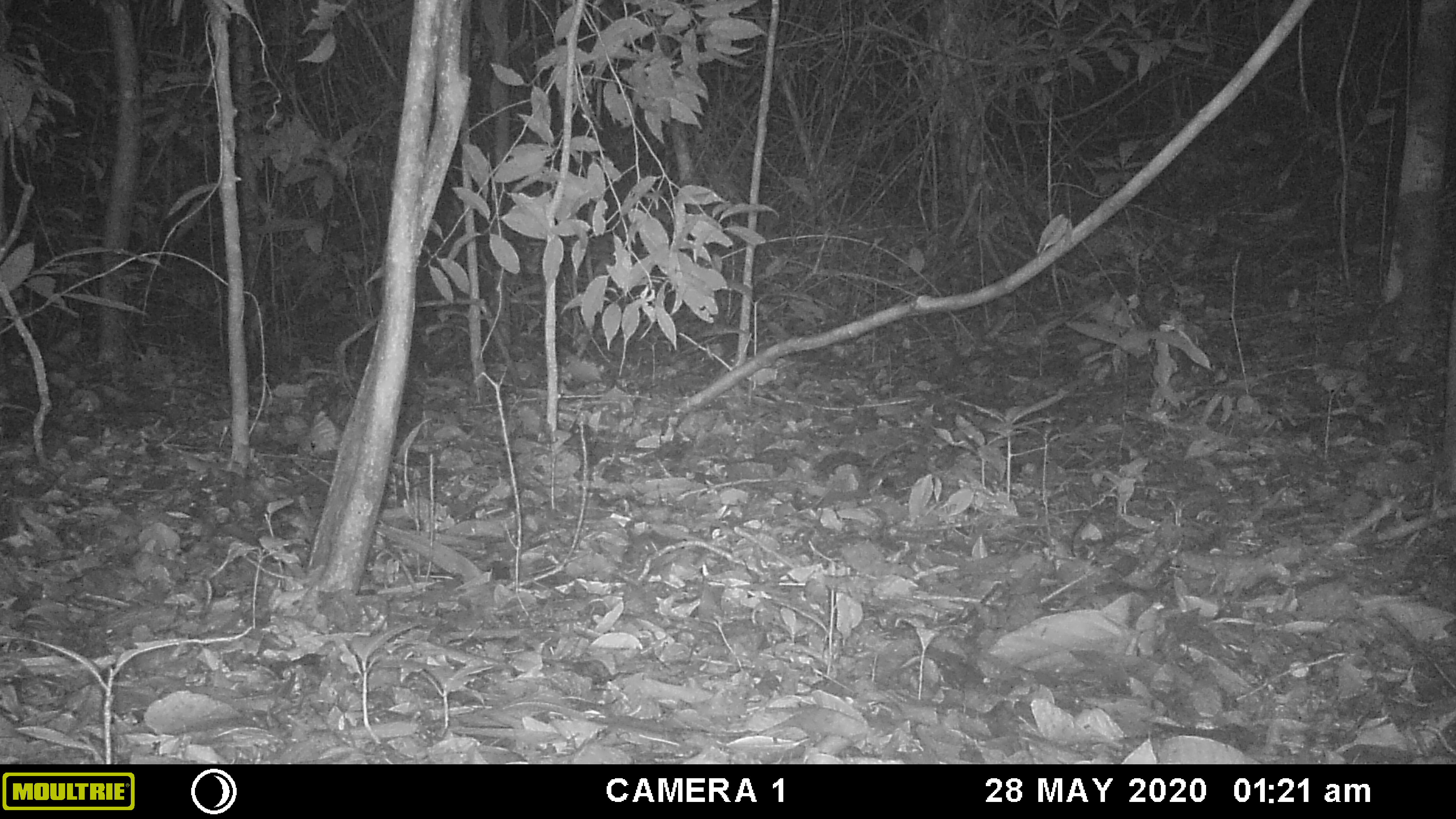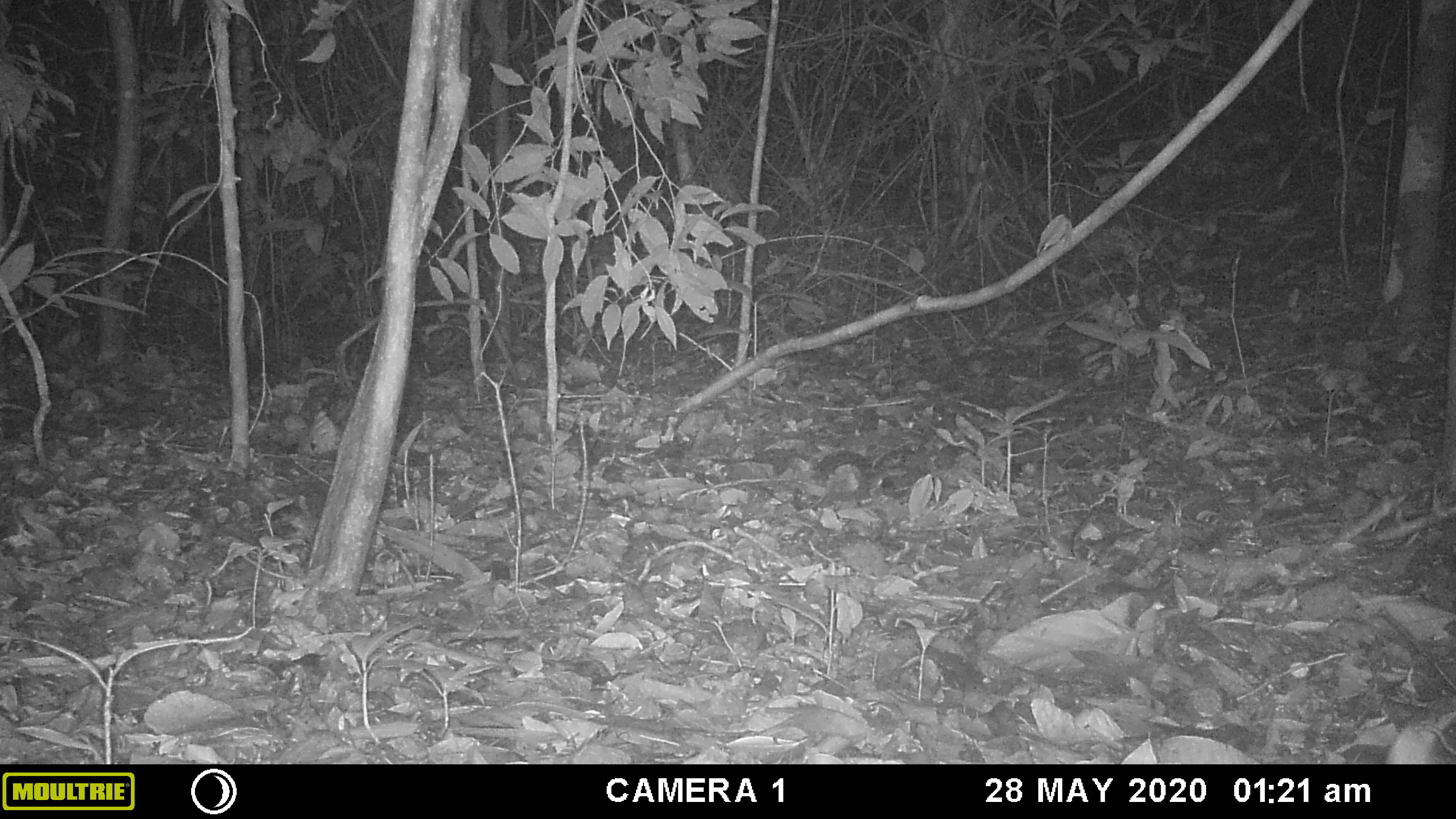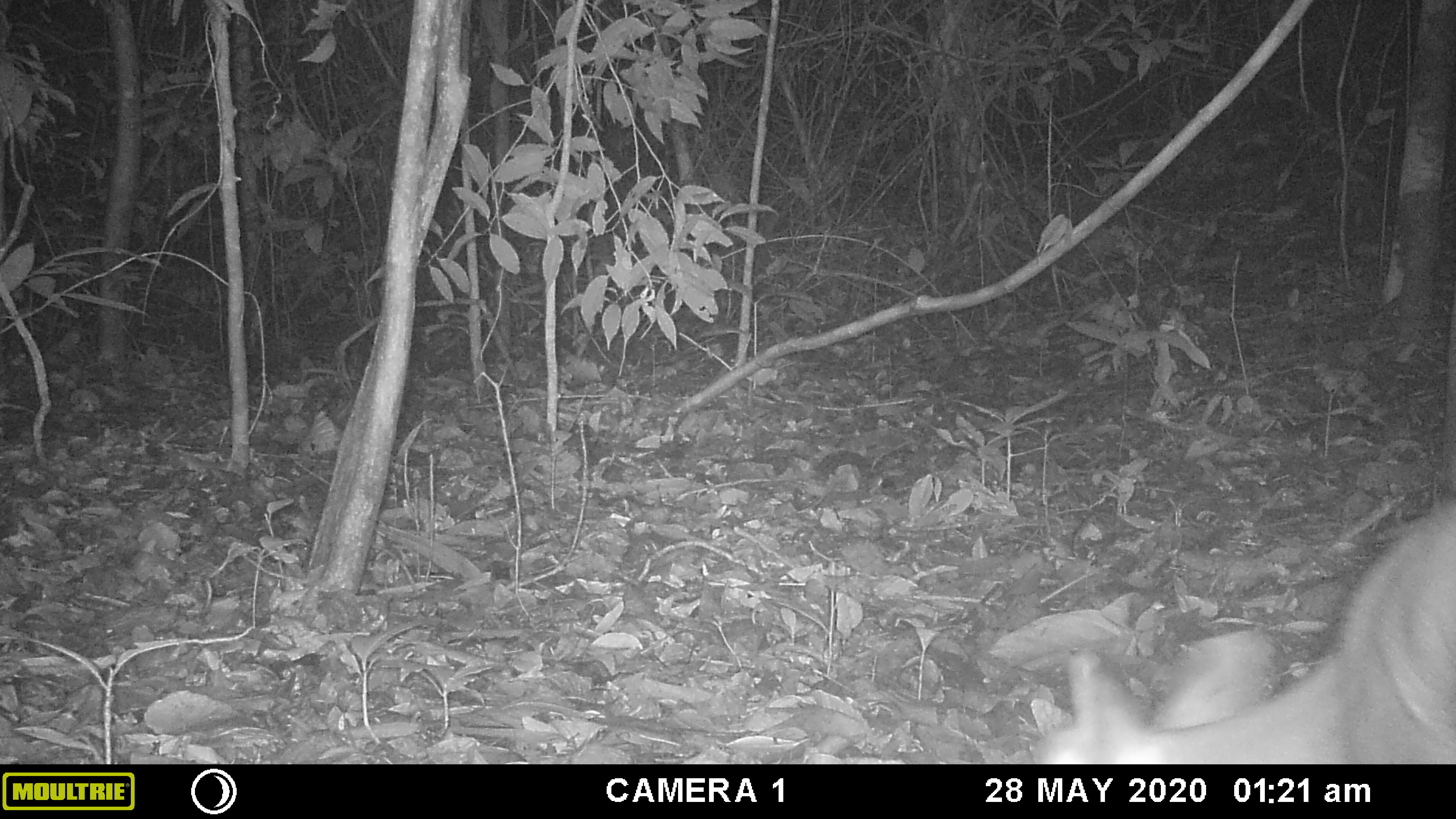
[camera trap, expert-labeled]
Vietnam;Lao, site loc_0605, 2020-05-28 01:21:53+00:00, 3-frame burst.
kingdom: Animalia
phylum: Chordata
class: Mammalia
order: Artiodactyla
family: Cervidae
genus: Muntiacus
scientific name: Muntiacus rooseveltorum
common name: roosevelt's muntjac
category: roosevelts muntjac group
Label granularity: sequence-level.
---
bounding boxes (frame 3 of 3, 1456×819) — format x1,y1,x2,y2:
roosevelts muntjac group: 1029,498,1454,764